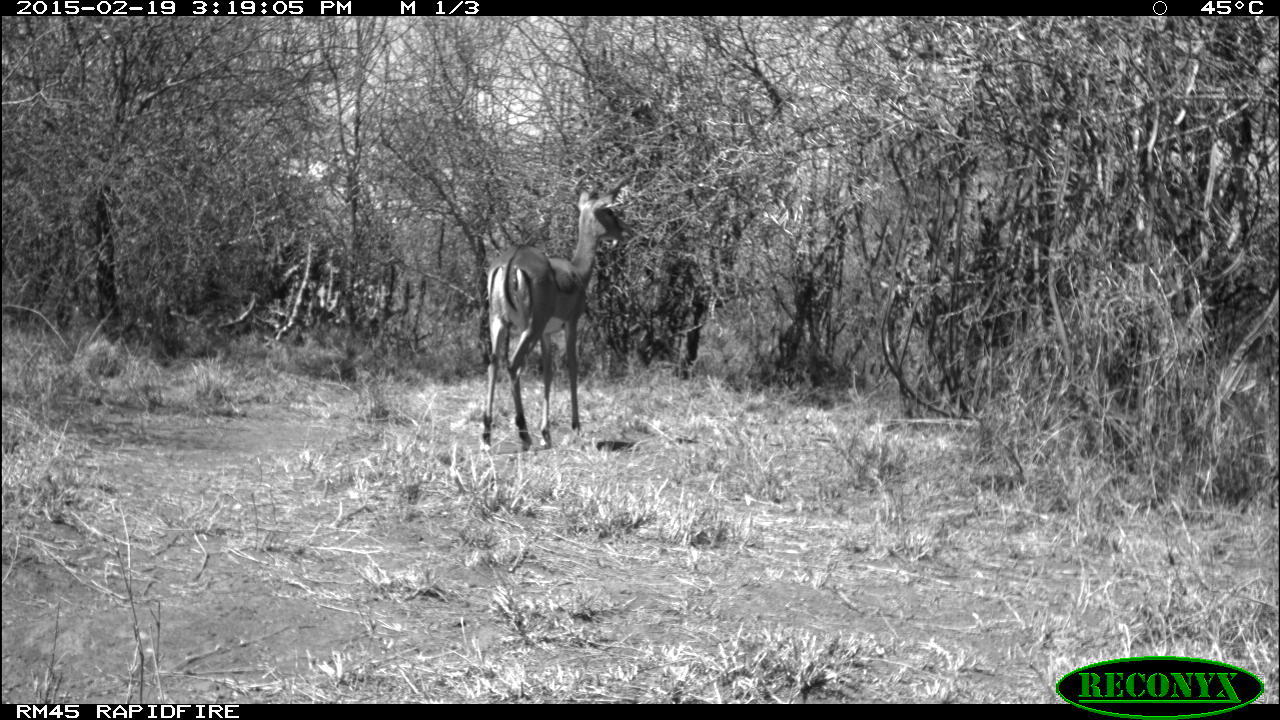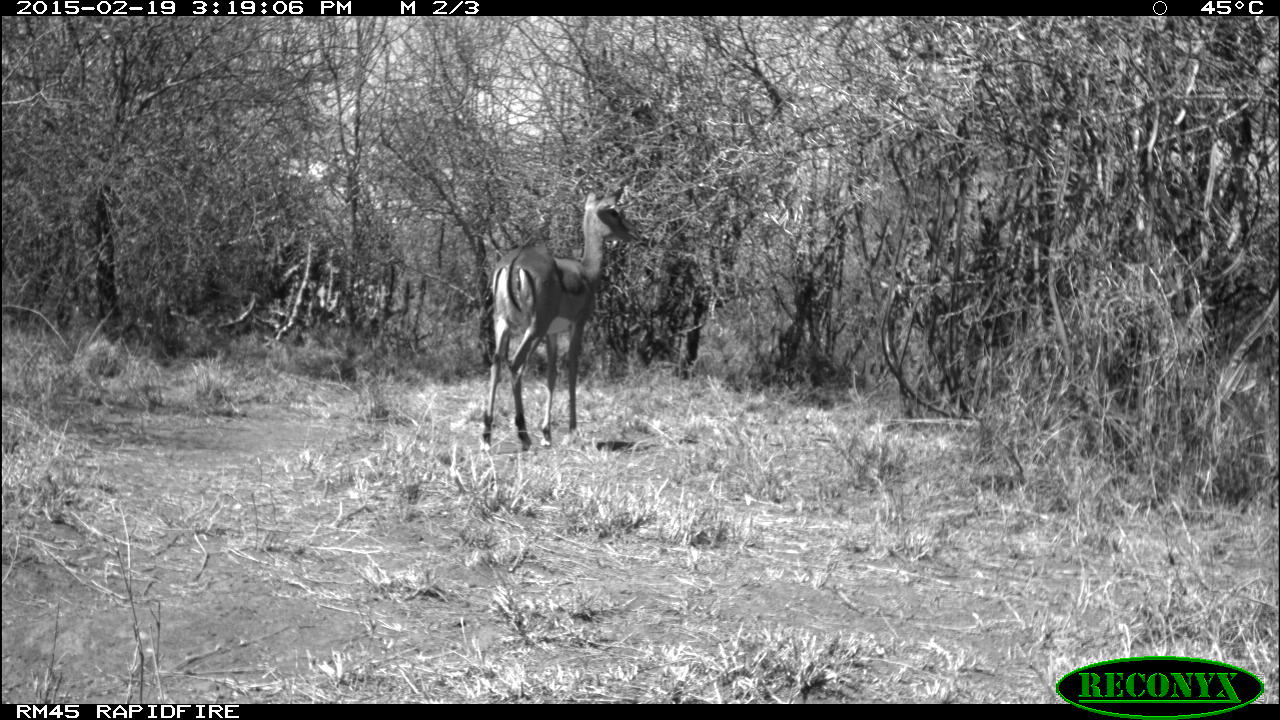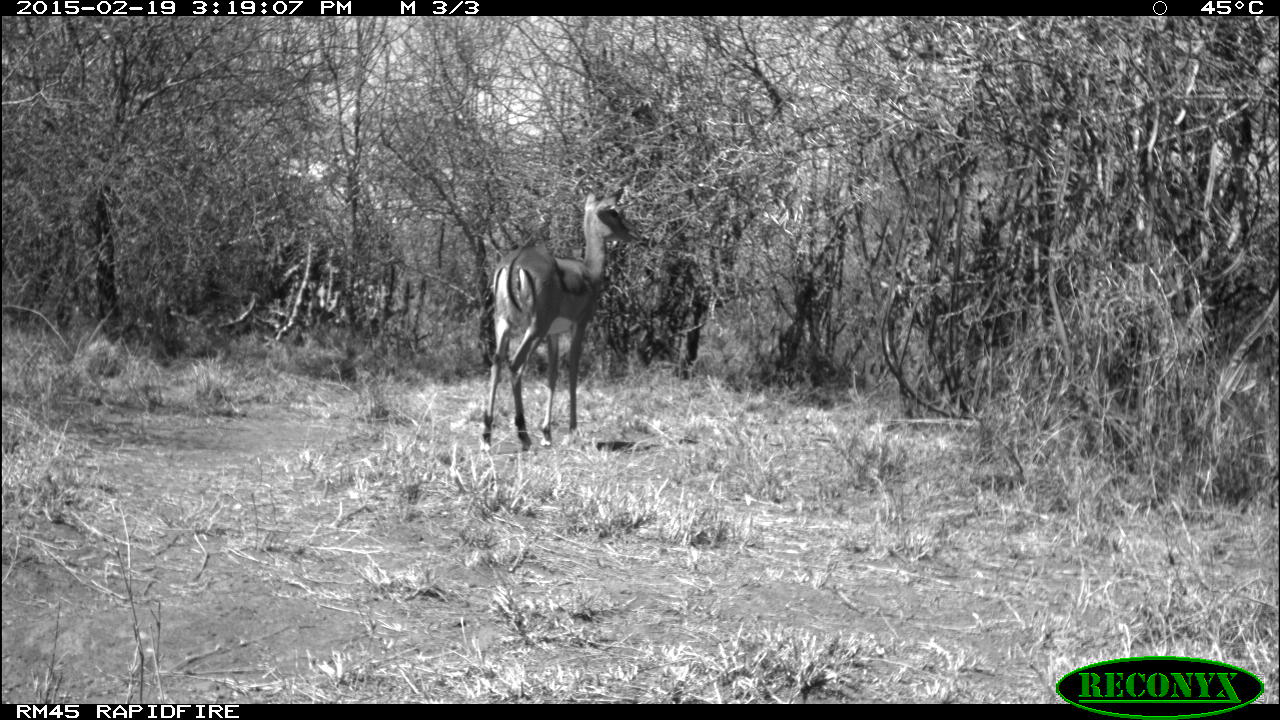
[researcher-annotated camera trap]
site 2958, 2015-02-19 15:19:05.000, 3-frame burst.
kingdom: Animalia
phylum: Chordata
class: Mammalia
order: Artiodactyla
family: Bovidae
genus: Aepyceros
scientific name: Aepyceros melampus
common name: impala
Aepyceros melampus (impala), count 2.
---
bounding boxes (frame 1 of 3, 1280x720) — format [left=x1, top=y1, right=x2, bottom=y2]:
aepyceros melampus: [left=479, top=176, right=636, bottom=453]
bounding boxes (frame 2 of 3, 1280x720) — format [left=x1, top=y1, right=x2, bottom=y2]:
aepyceros melampus: [left=478, top=185, right=638, bottom=452]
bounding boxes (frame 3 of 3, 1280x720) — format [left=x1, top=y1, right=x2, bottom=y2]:
aepyceros melampus: [left=481, top=187, right=641, bottom=451]